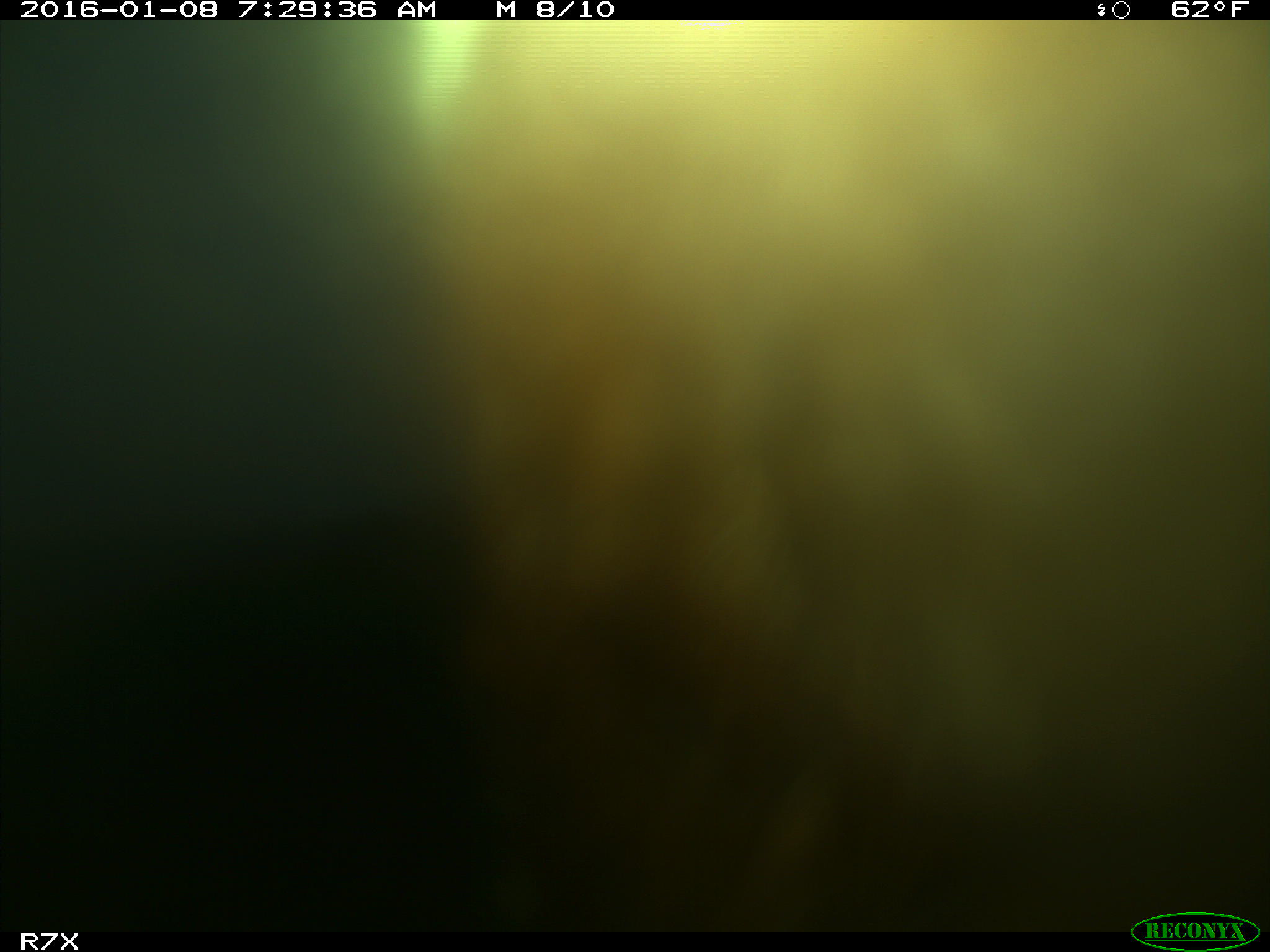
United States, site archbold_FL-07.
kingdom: Animalia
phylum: Chordata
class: Mammalia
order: Artiodactyla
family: Bovidae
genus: Bos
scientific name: Bos taurus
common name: domestic cow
Bos taurus (domestic cow).